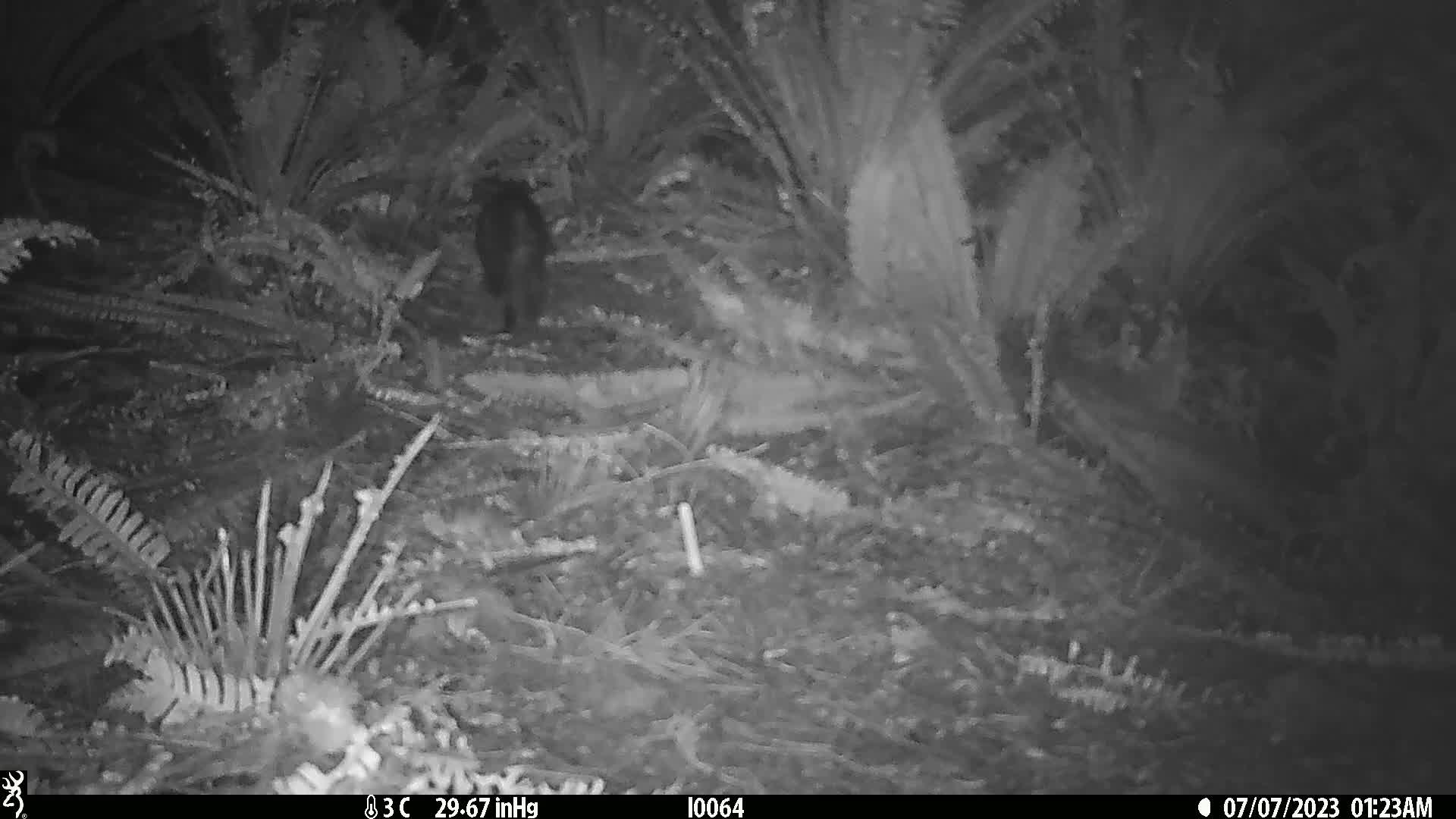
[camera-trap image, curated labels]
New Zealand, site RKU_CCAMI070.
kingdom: Animalia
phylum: Chordata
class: Mammalia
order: Carnivora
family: Felidae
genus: Felis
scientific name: Felis catus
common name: domestic cat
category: cat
Cat (domestic cat) (Felis catus).